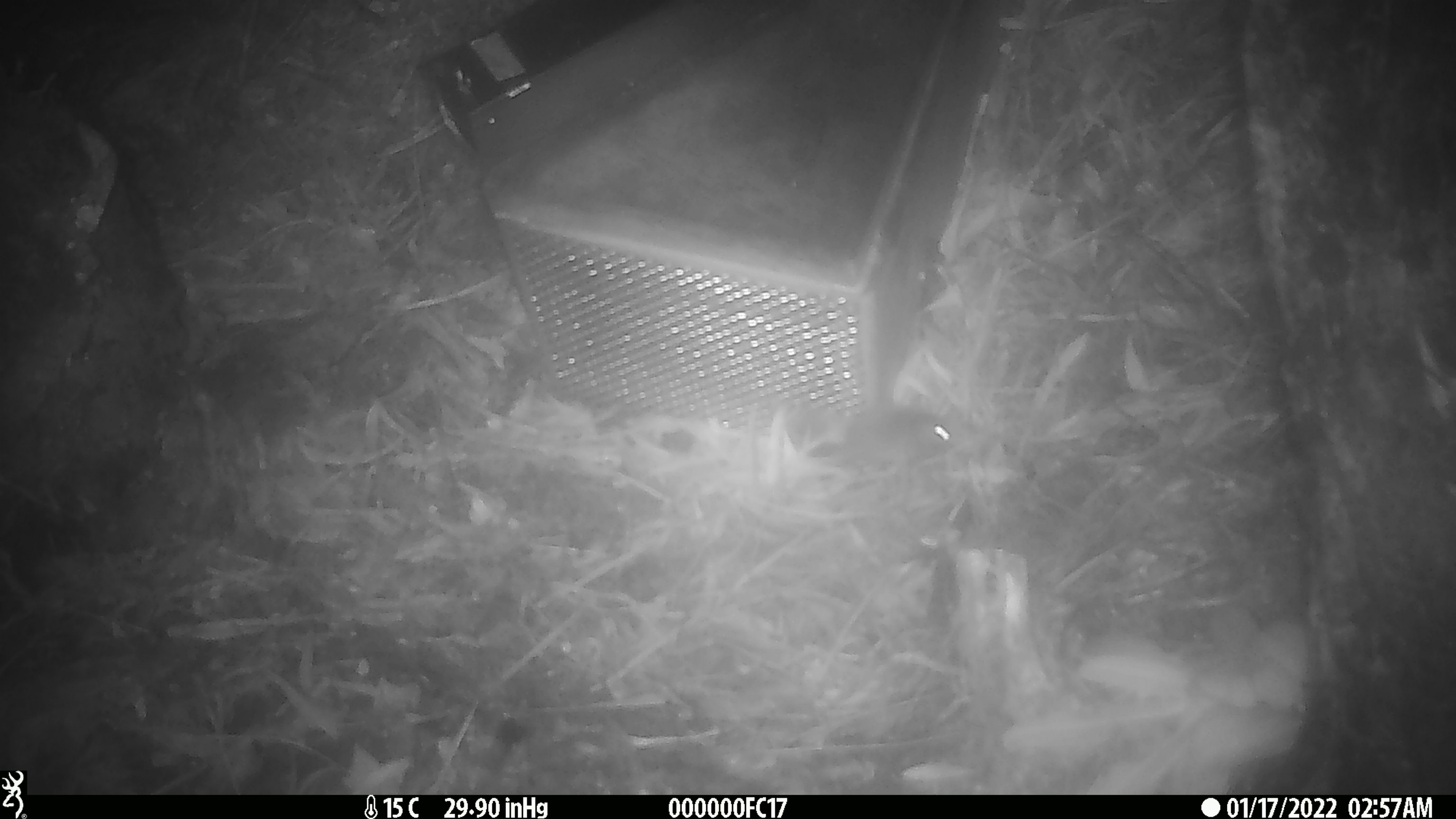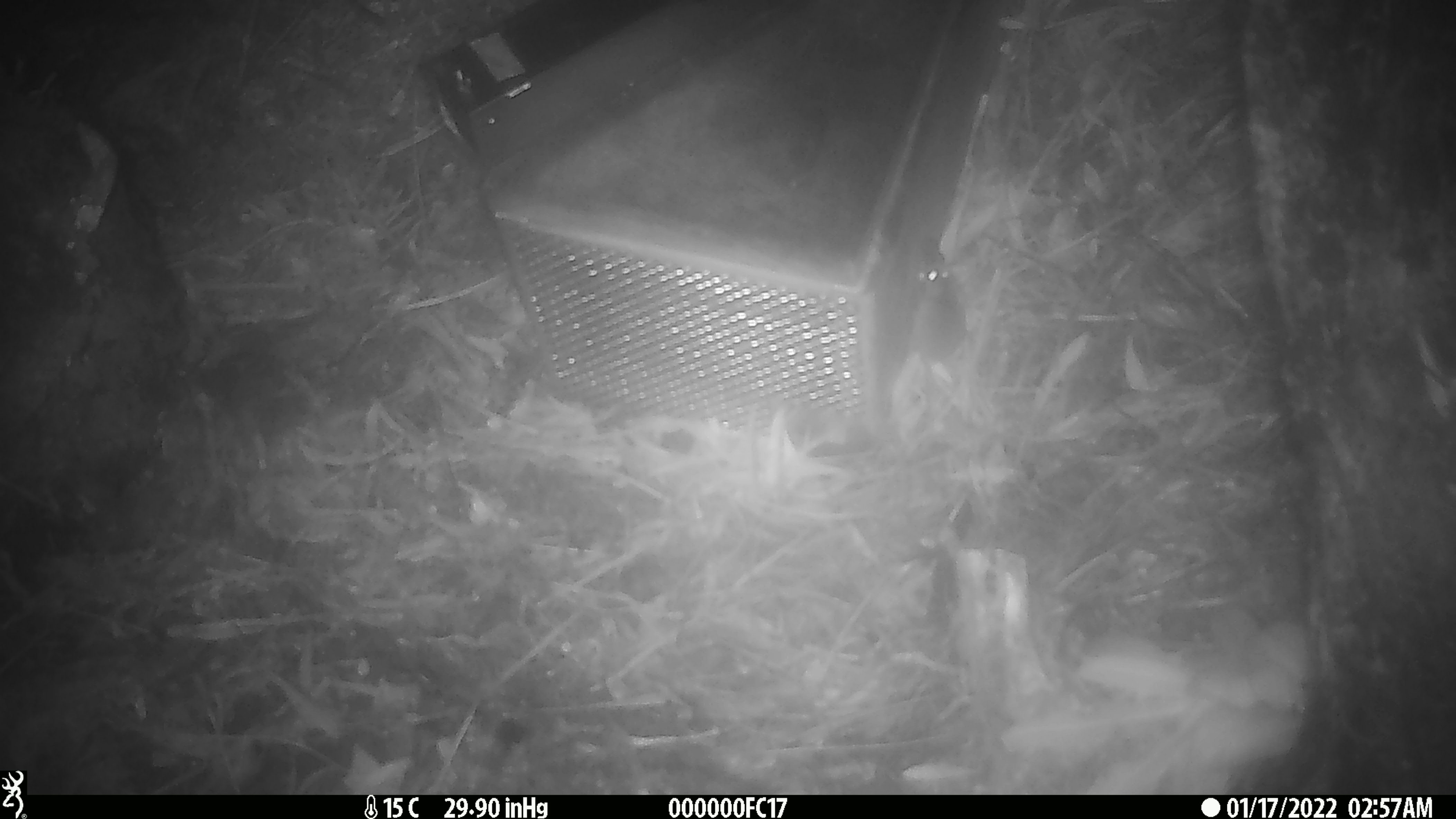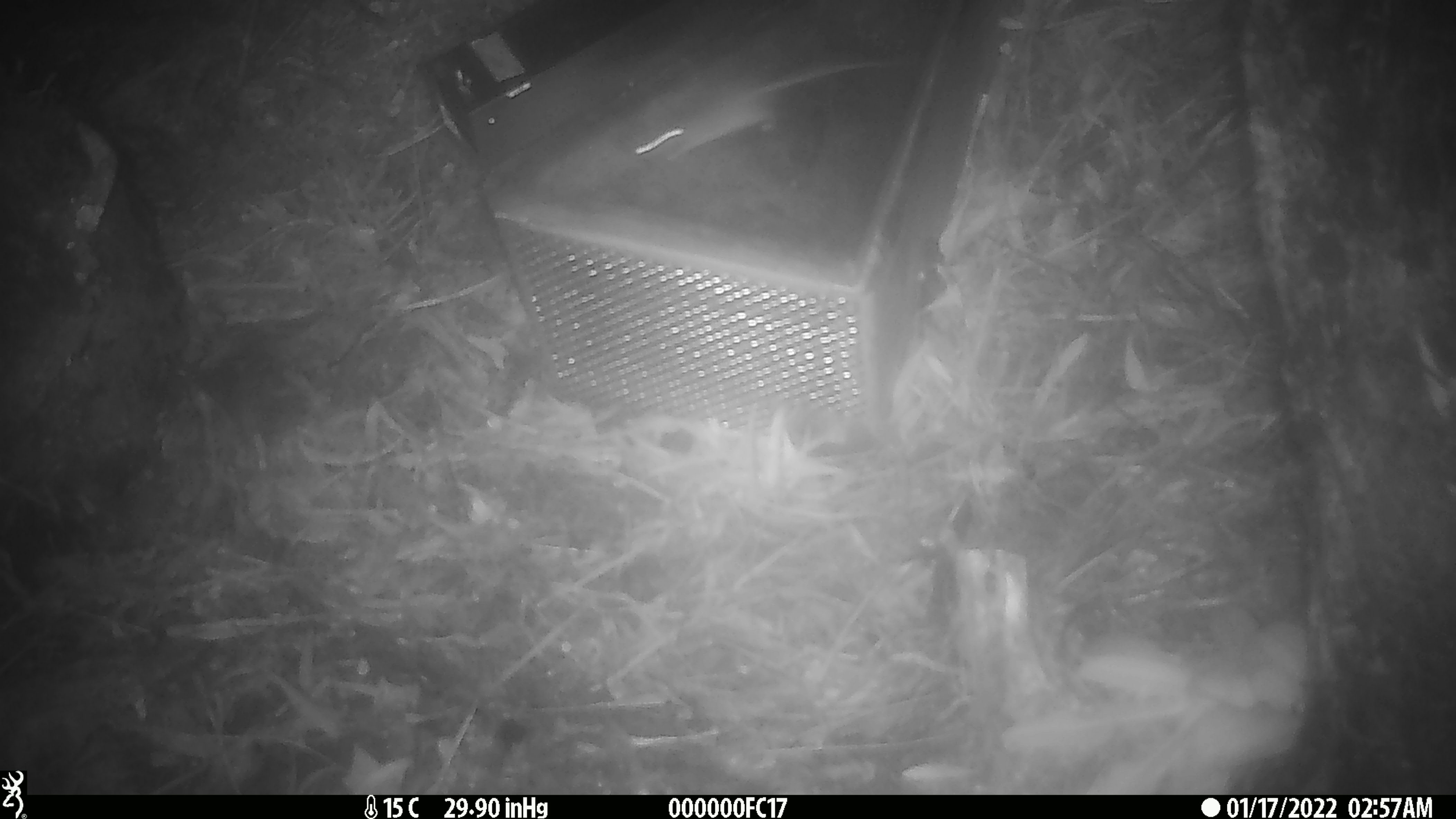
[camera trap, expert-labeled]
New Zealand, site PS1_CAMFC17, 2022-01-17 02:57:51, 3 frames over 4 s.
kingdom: Animalia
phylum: Chordata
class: Mammalia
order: Rodentia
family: Muridae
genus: Mus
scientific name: Mus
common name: mouse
Mouse (Mus).